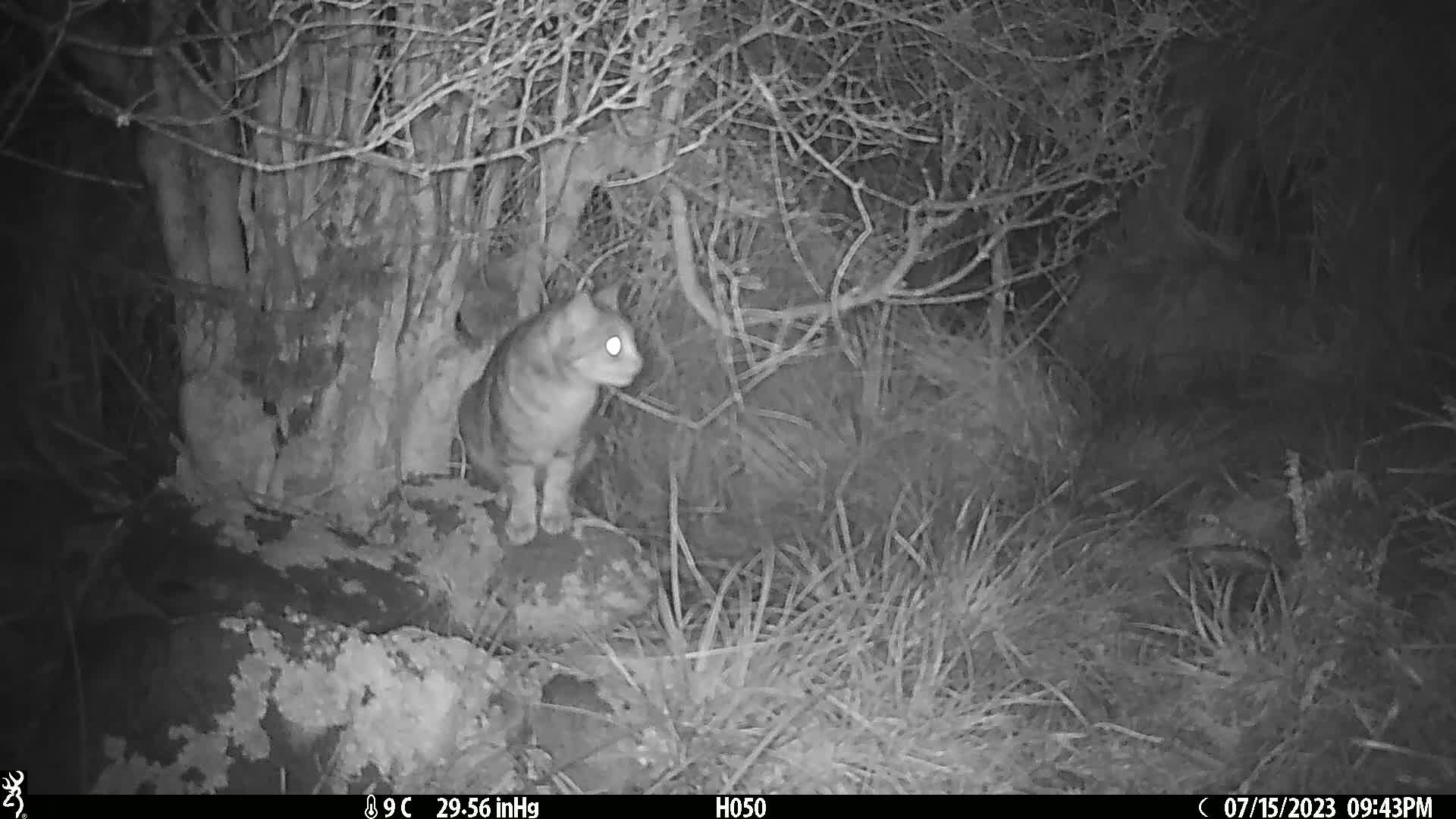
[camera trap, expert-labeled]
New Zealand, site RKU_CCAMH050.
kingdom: Animalia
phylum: Chordata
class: Mammalia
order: Carnivora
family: Felidae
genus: Felis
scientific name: Felis catus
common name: domestic cat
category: cat